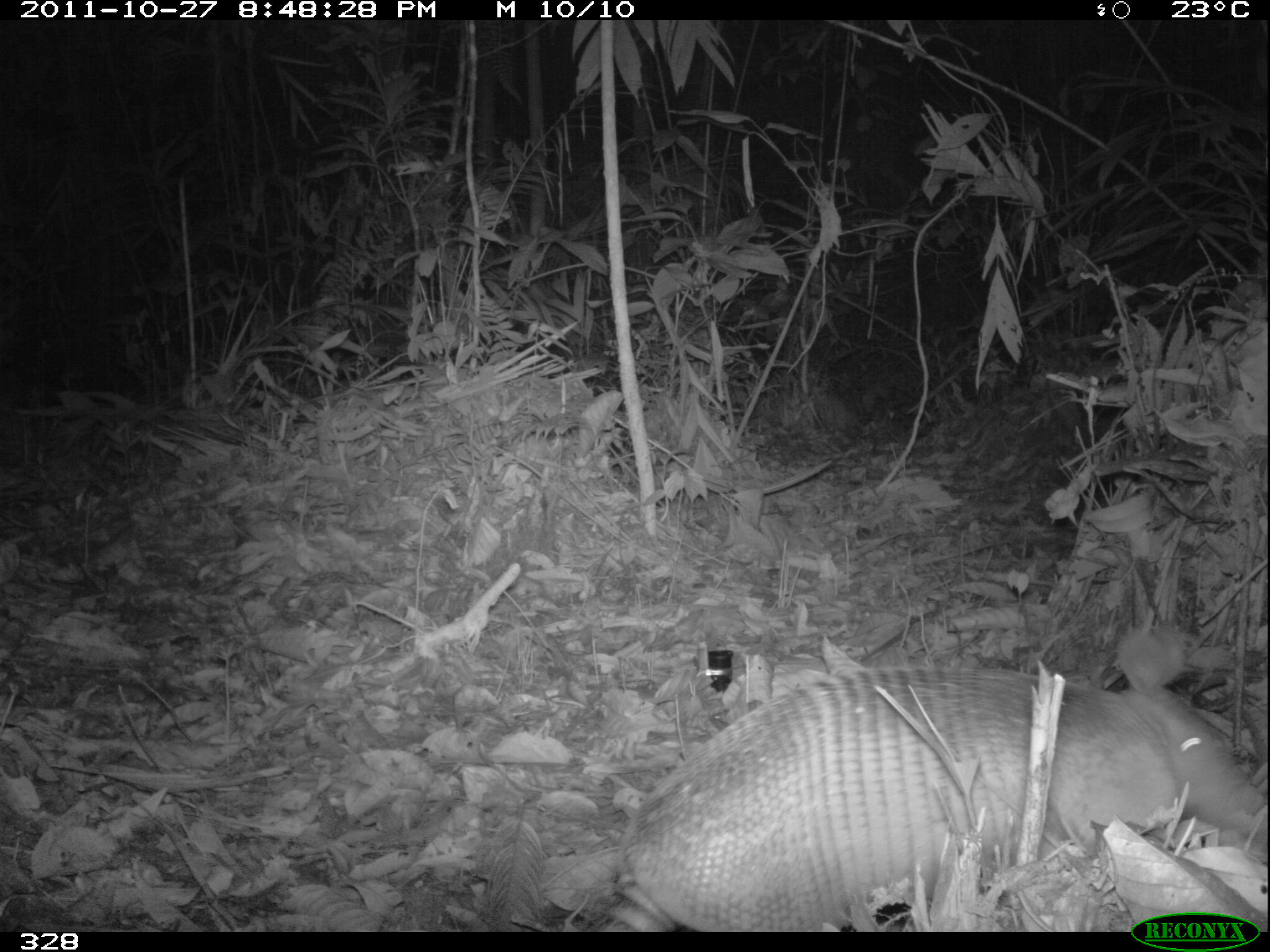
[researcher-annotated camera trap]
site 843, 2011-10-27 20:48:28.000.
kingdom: Animalia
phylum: Chordata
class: Mammalia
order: Cingulata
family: Dasypodidae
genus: Dasypus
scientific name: Dasypus kappleri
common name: greater long-nosed armadillo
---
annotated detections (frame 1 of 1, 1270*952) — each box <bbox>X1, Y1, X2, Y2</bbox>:
dasypus kappleri: <bbox>602, 663, 1270, 931</bbox>